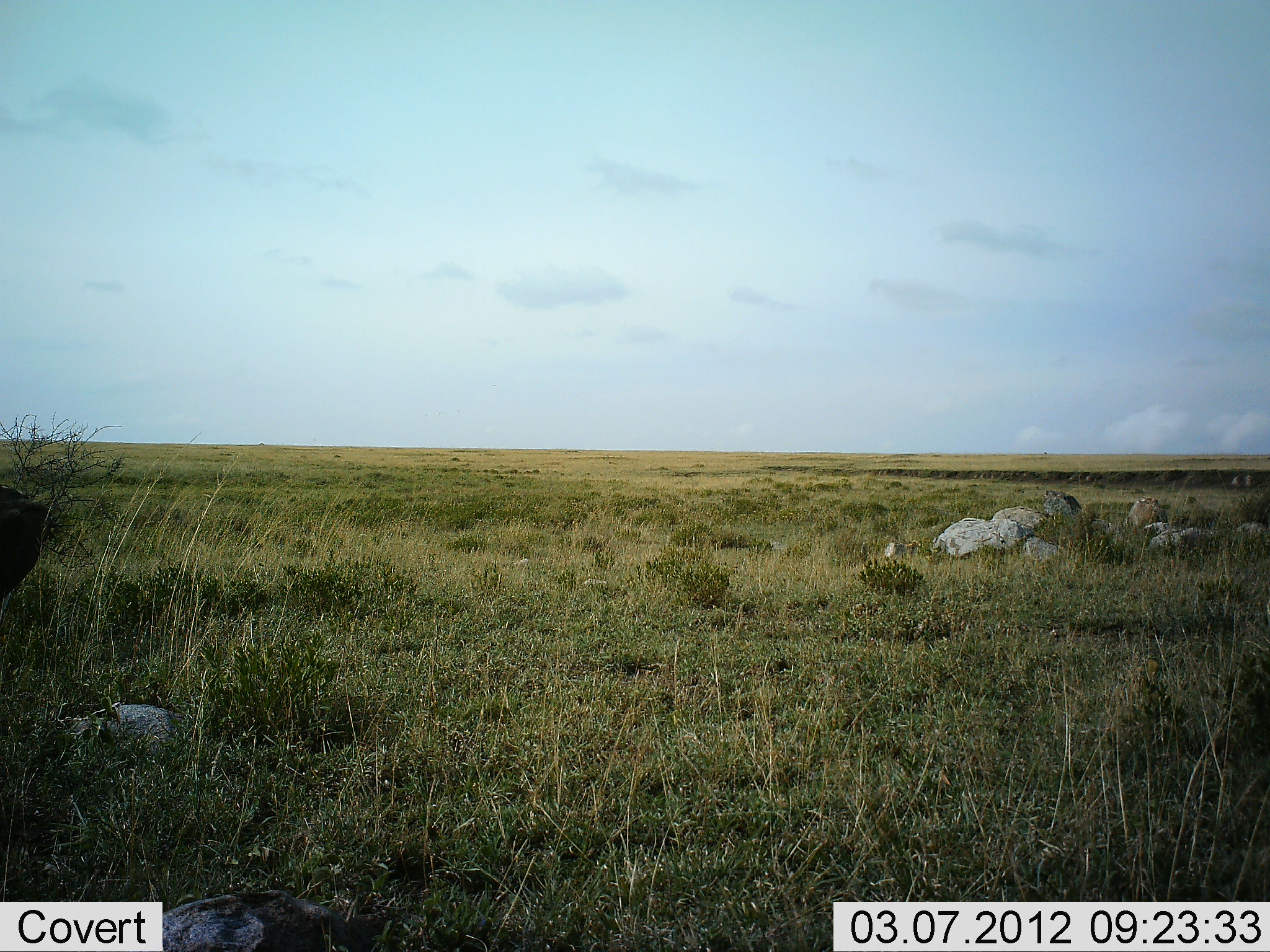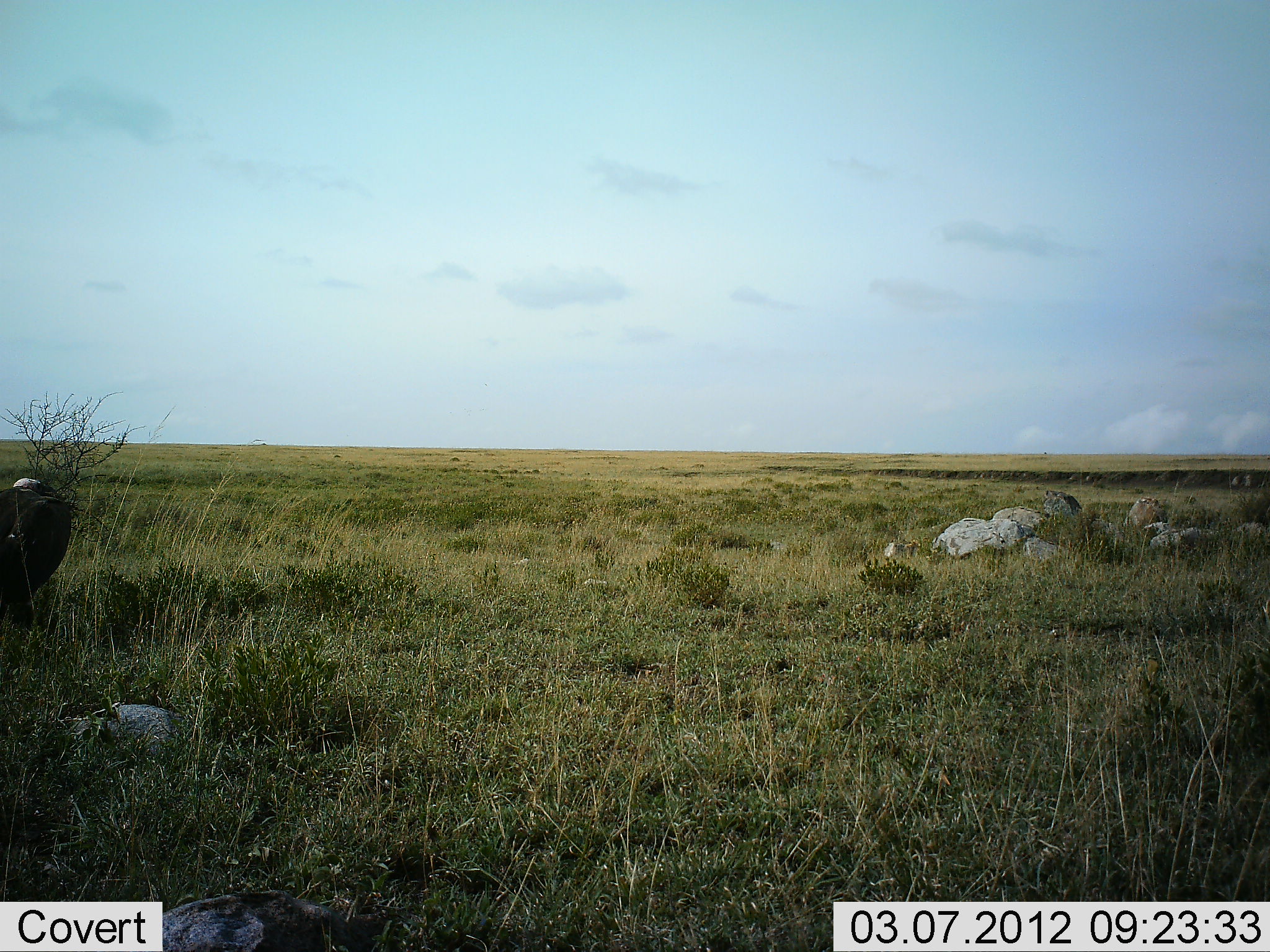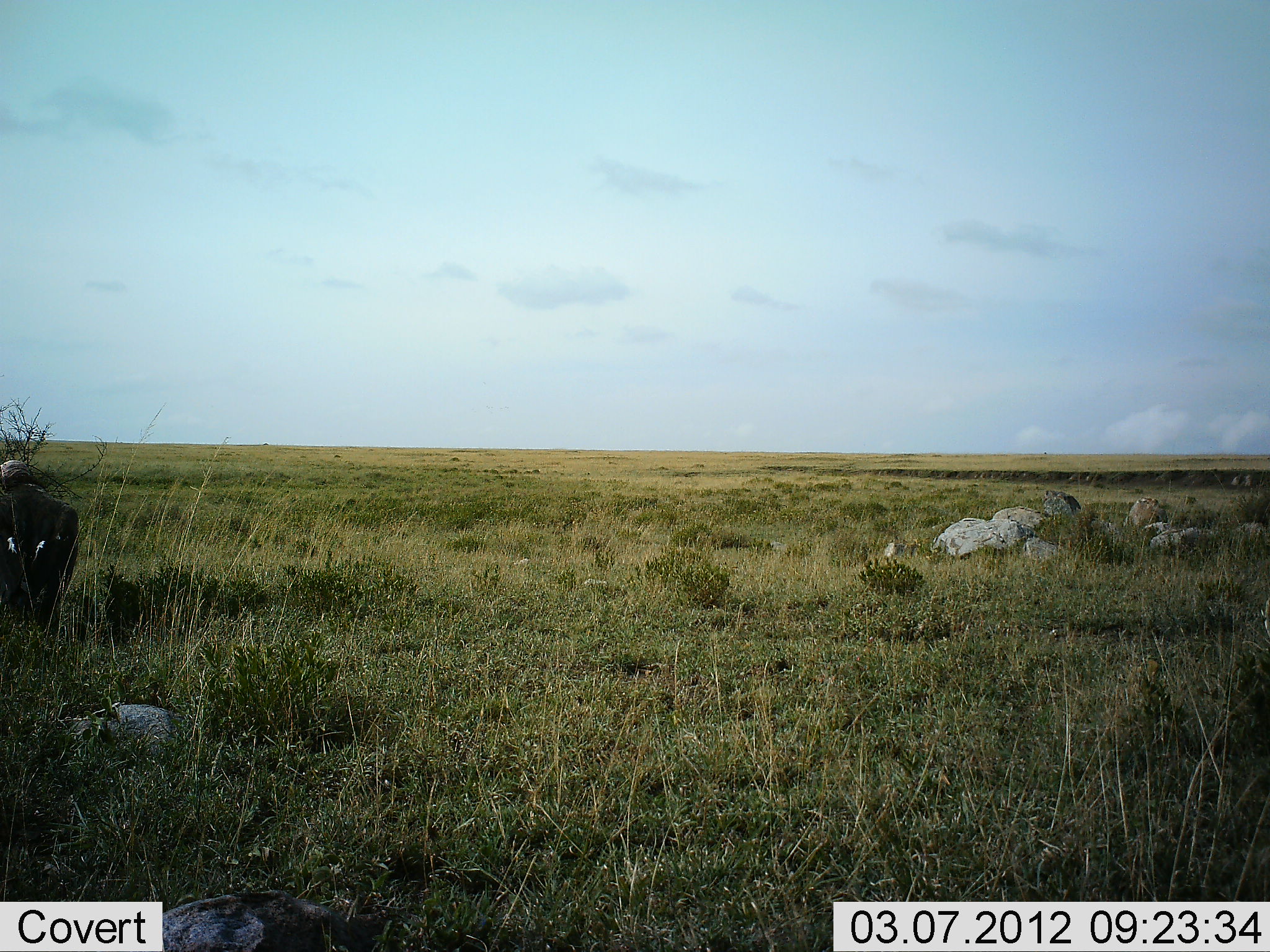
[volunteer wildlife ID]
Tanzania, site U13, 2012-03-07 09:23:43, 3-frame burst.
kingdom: Animalia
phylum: Chordata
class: Aves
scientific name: Aves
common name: bird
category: otherbird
Otherbird (bird) (Aves), count 1. Behavior (volunteer vote fractions): standing 45%, resting 0%, moving 45%, interacting 0%. Young present (vote fraction): 0%. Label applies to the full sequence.